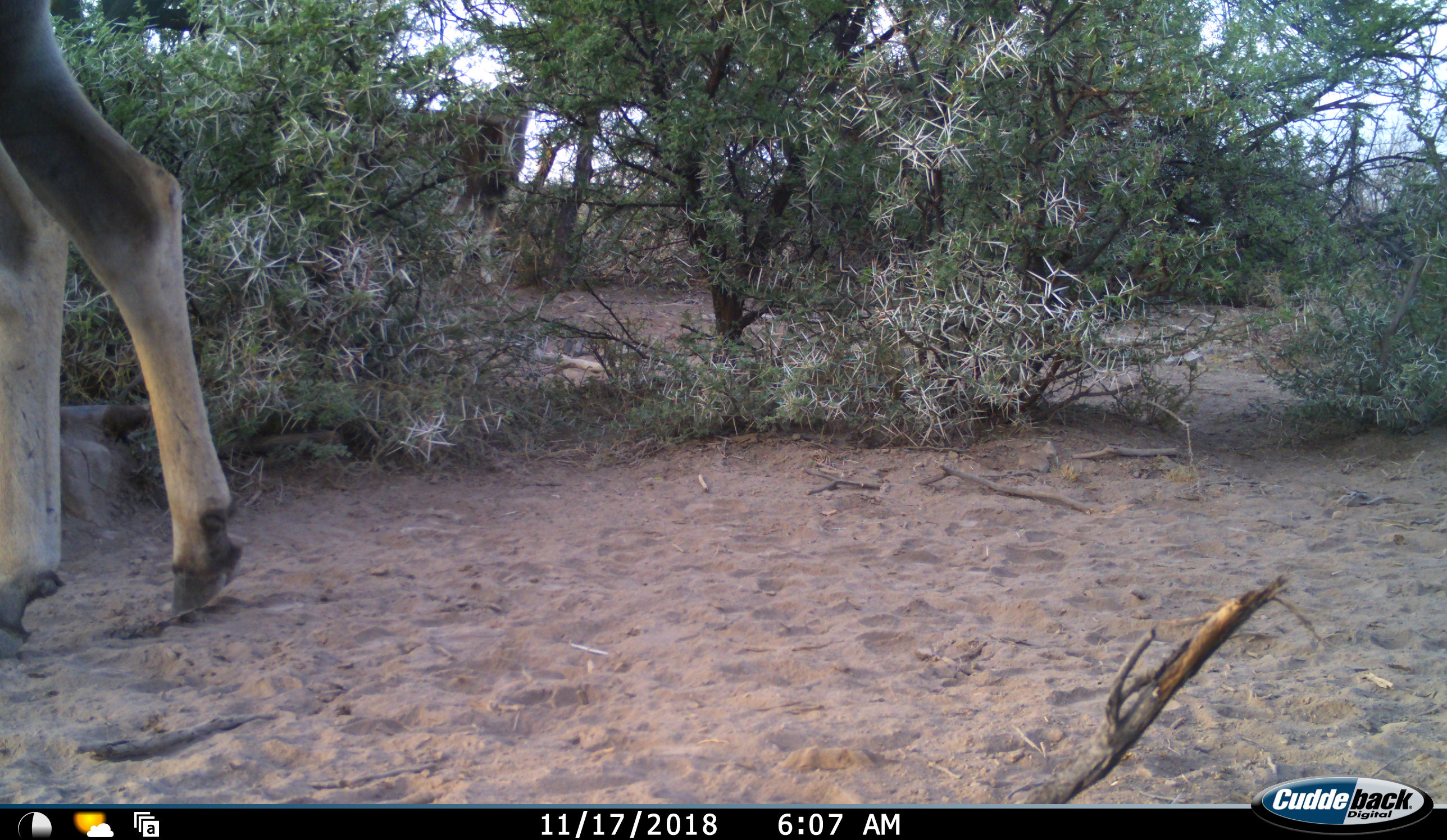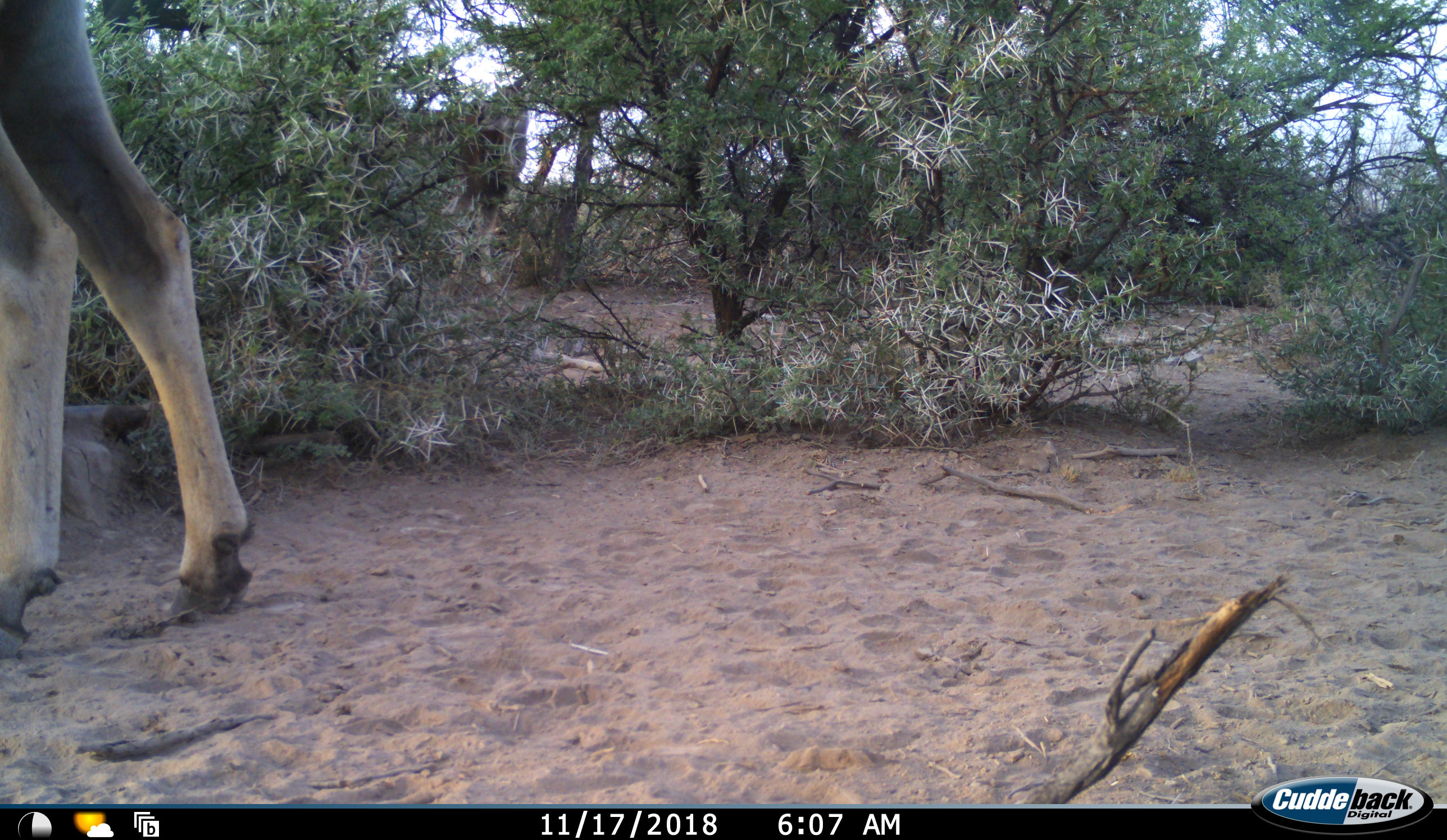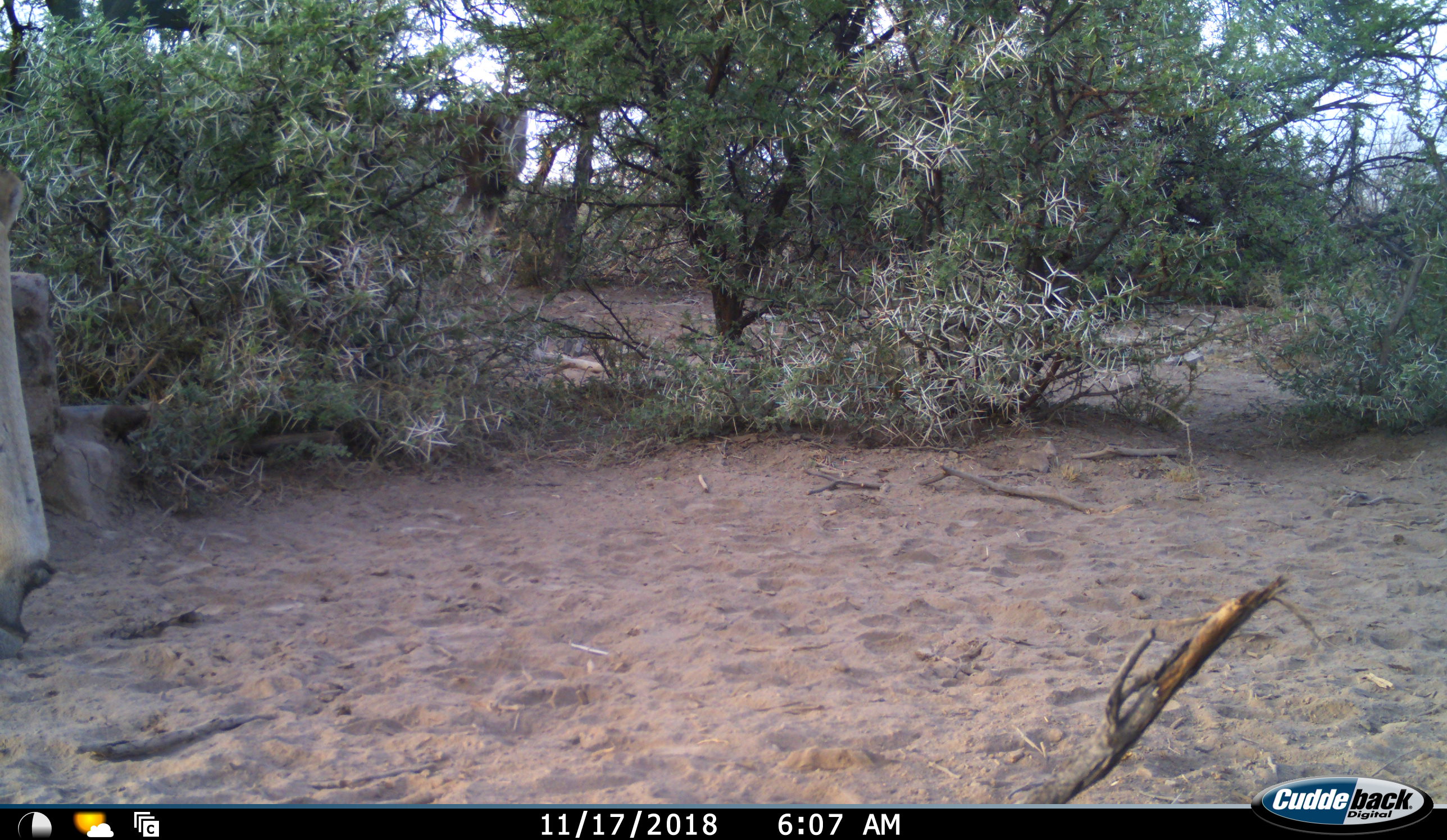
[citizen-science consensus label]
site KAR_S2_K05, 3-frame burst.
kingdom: Animalia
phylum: Chordata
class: Mammalia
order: Artiodactyla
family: Bovidae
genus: Tragelaphus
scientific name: Tragelaphus oryx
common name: eland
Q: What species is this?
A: Eland (Tragelaphus oryx).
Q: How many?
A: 2.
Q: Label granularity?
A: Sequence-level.